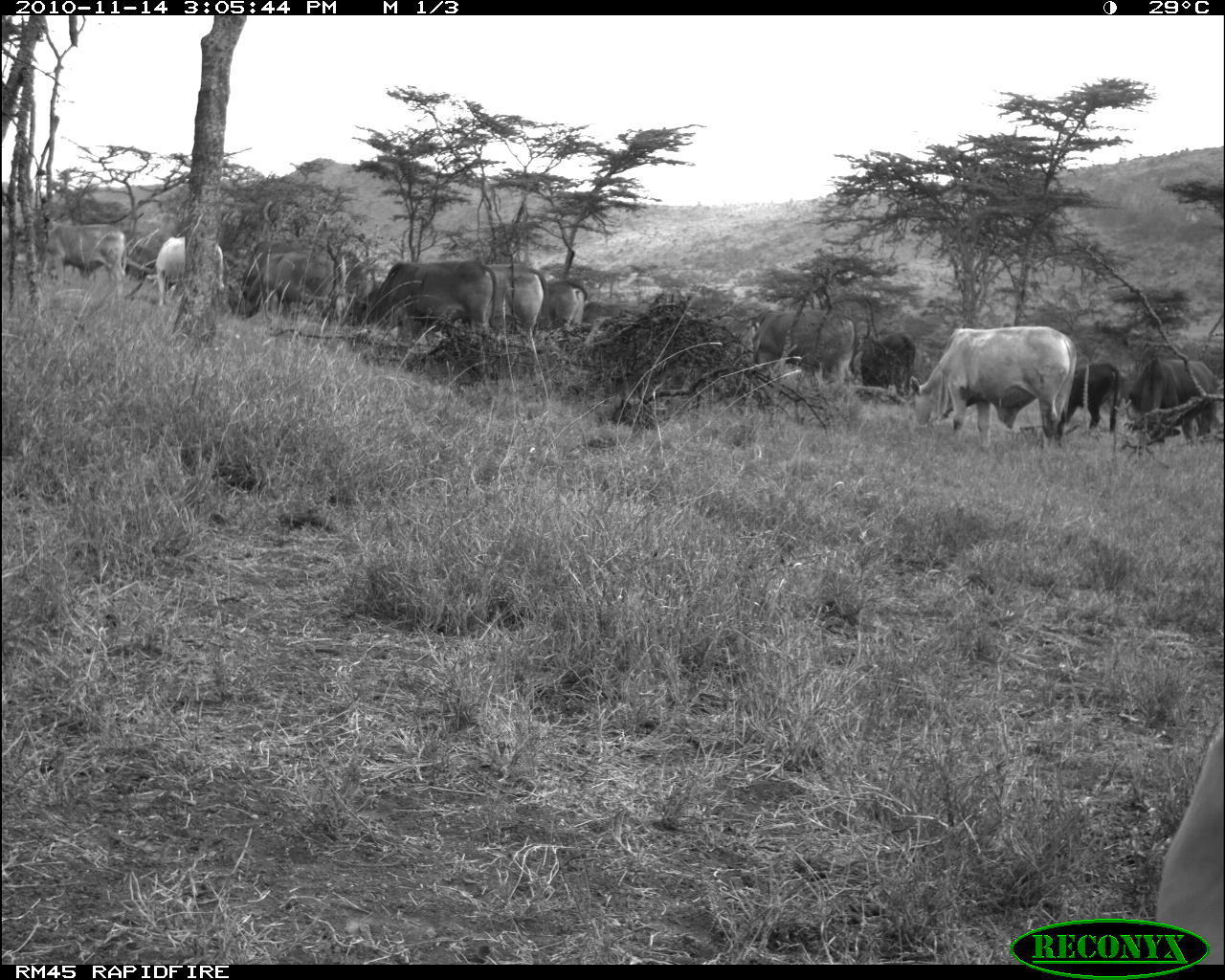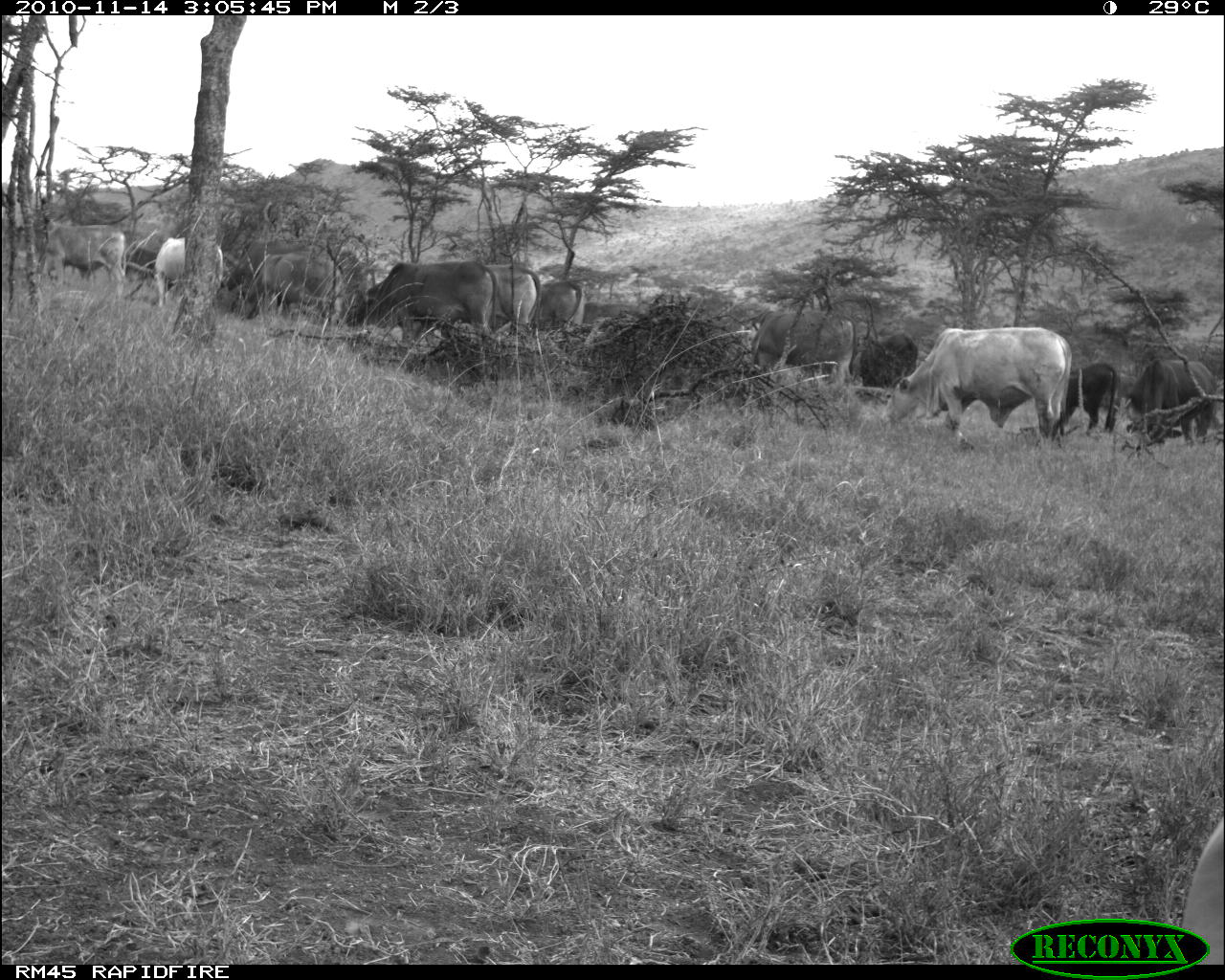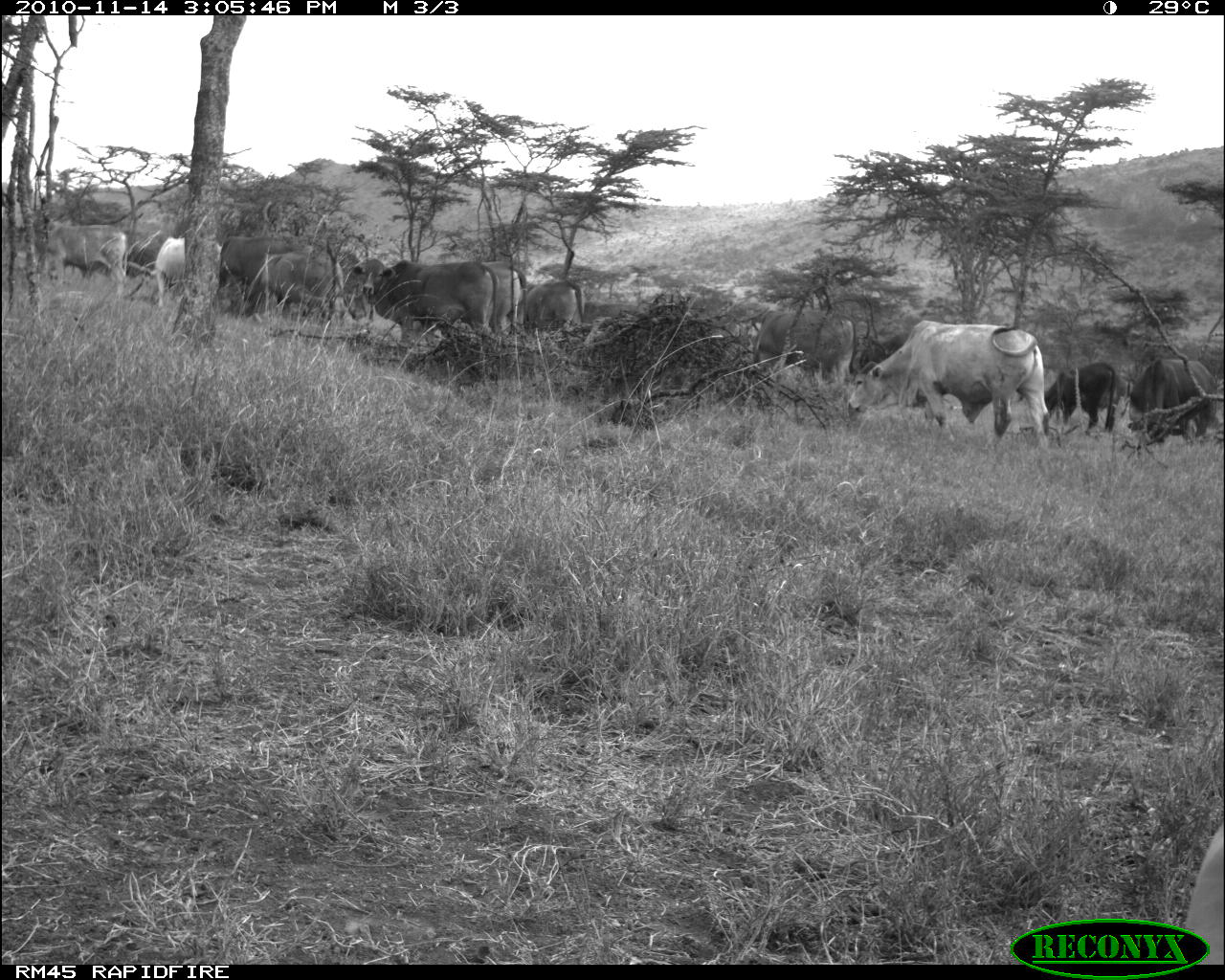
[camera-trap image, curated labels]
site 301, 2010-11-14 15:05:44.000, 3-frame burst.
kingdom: Animalia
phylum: Chordata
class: Mammalia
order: Artiodactyla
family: Bovidae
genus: Bos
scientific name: Bos taurus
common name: domestic cattle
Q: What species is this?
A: Bos taurus (domestic cattle).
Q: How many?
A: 11.